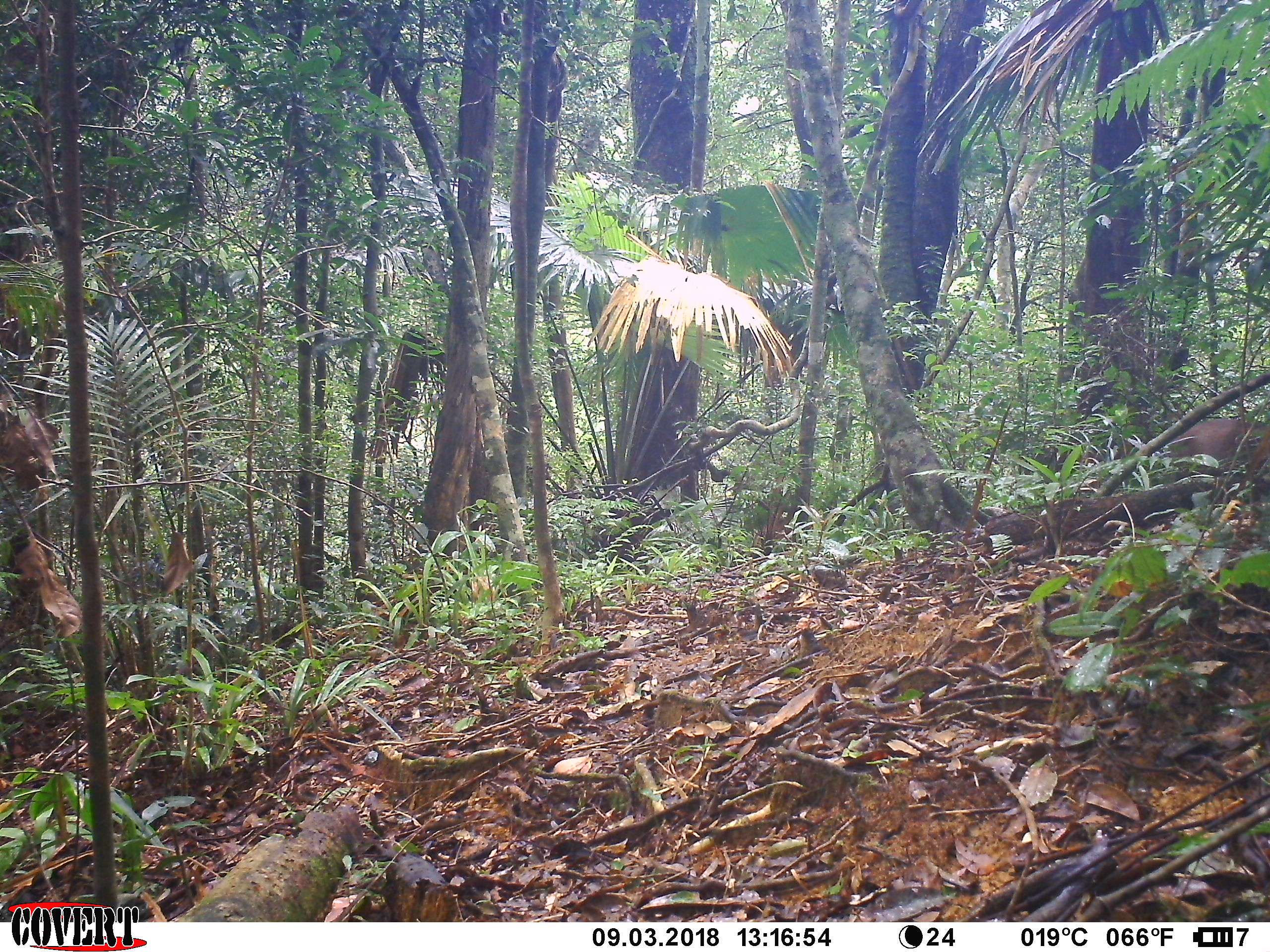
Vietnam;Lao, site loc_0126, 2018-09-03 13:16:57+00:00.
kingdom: Animalia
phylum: Chordata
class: Mammalia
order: Artiodactyla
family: Cervidae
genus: Muntiacus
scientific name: Muntiacus rooseveltorum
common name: roosevelt's muntjac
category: roosevelts muntjac group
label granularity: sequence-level